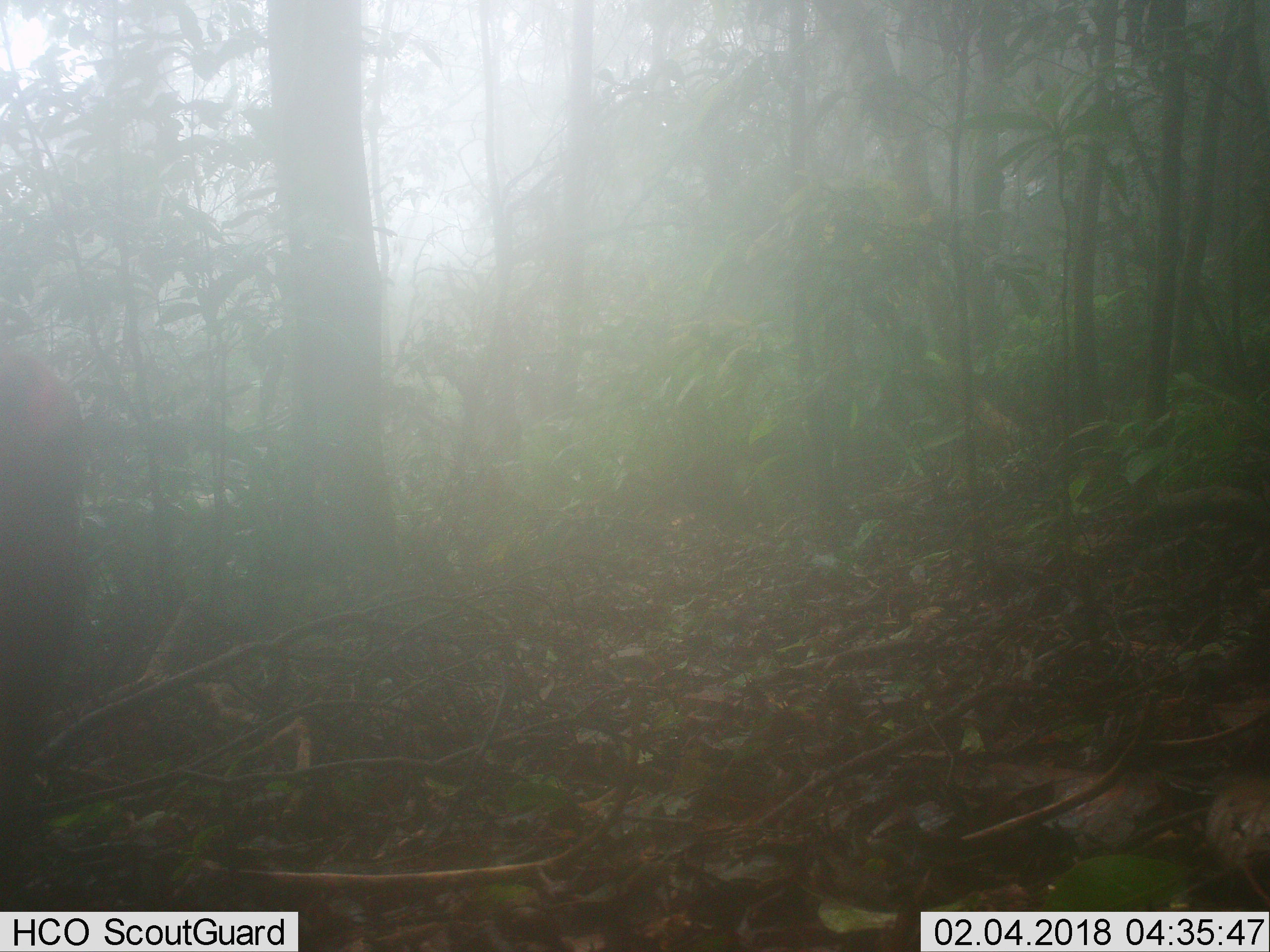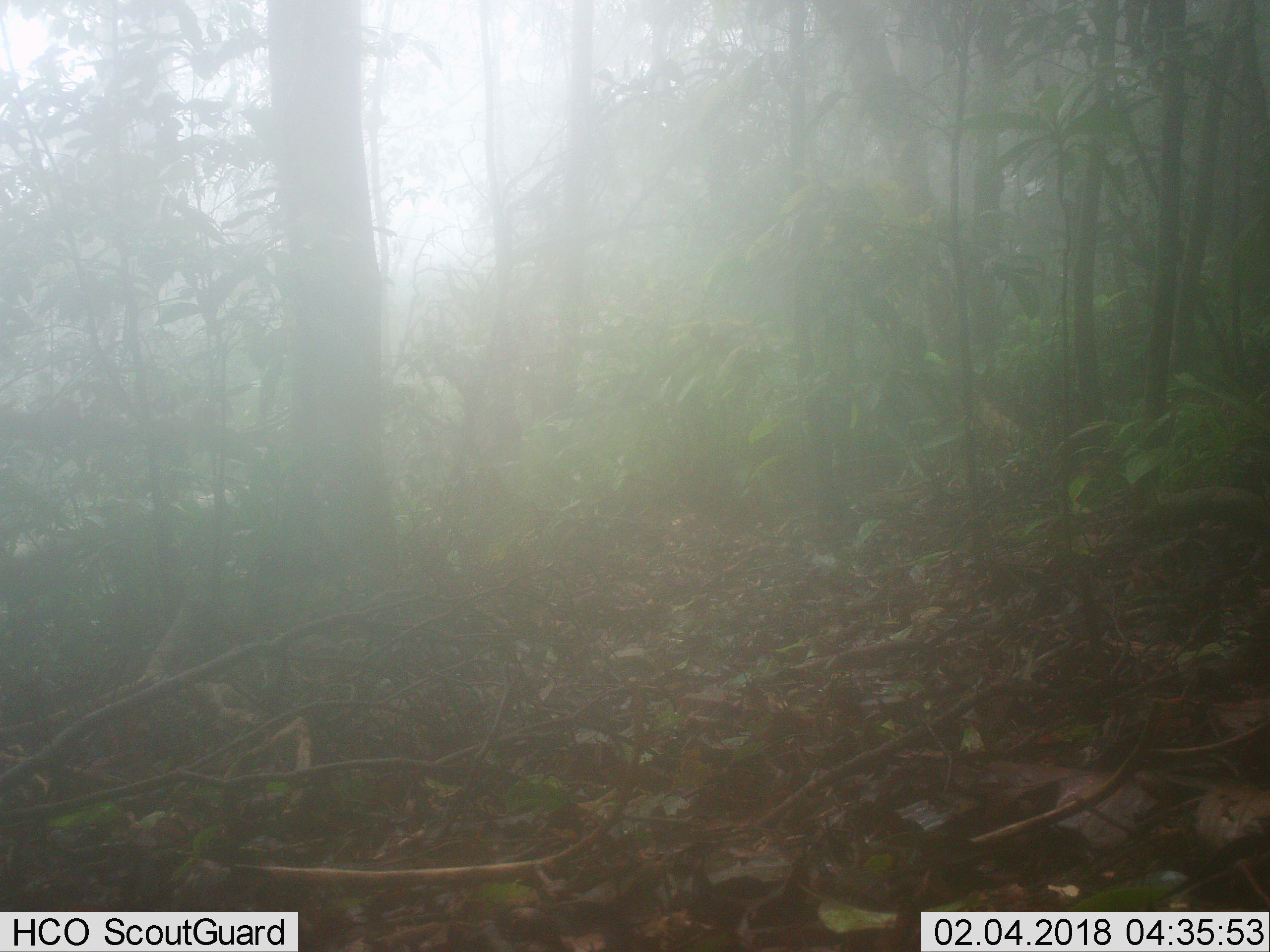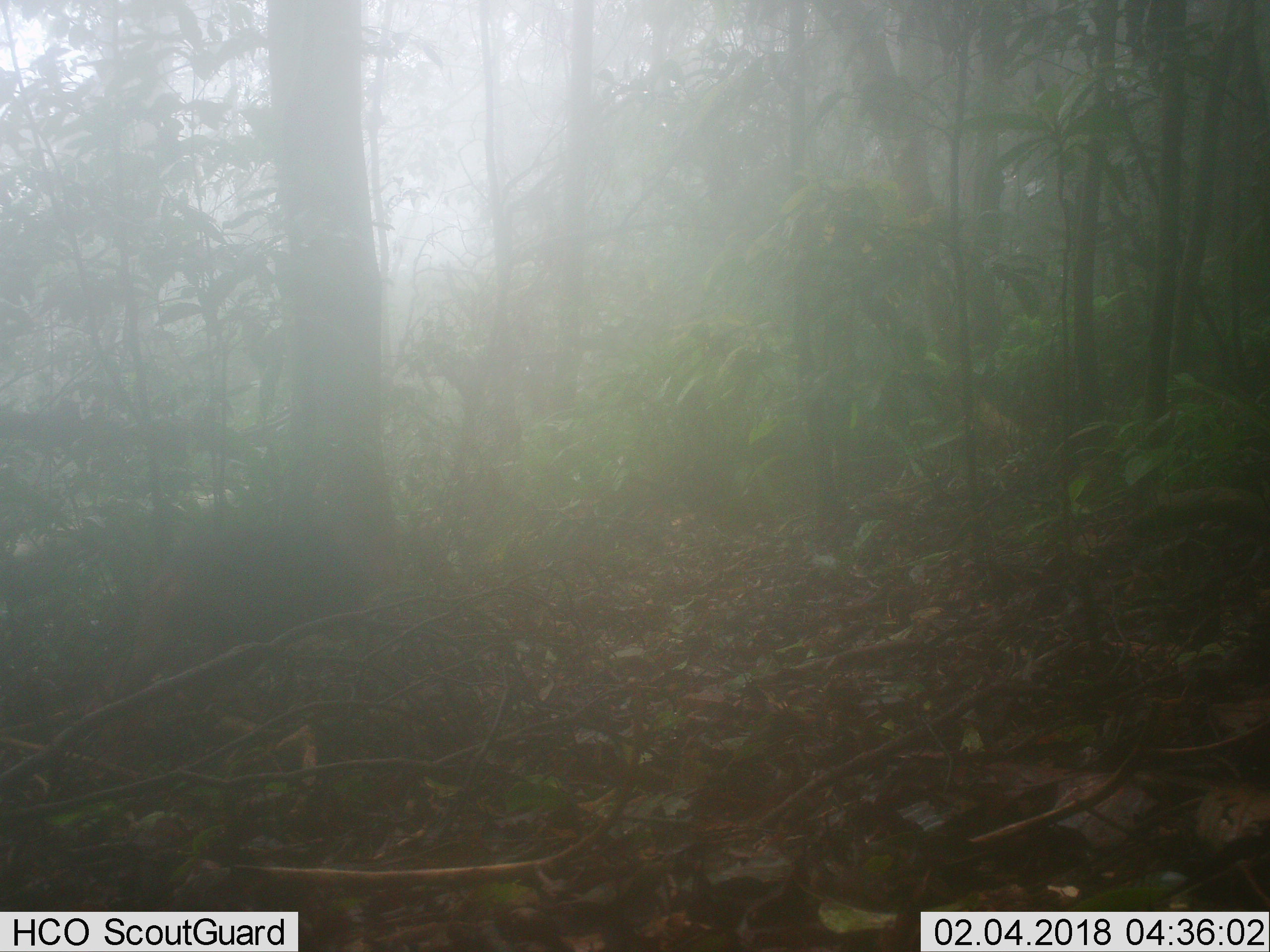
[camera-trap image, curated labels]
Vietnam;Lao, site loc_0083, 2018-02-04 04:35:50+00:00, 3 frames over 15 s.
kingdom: Animalia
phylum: Chordata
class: Mammalia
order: Primates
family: Cercopithecidae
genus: Macaca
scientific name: Macaca arctoides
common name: stump-tailed macaque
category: stump tailed macaque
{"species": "stump tailed macaque (stump-tailed macaque) (Macaca arctoides)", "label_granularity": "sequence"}